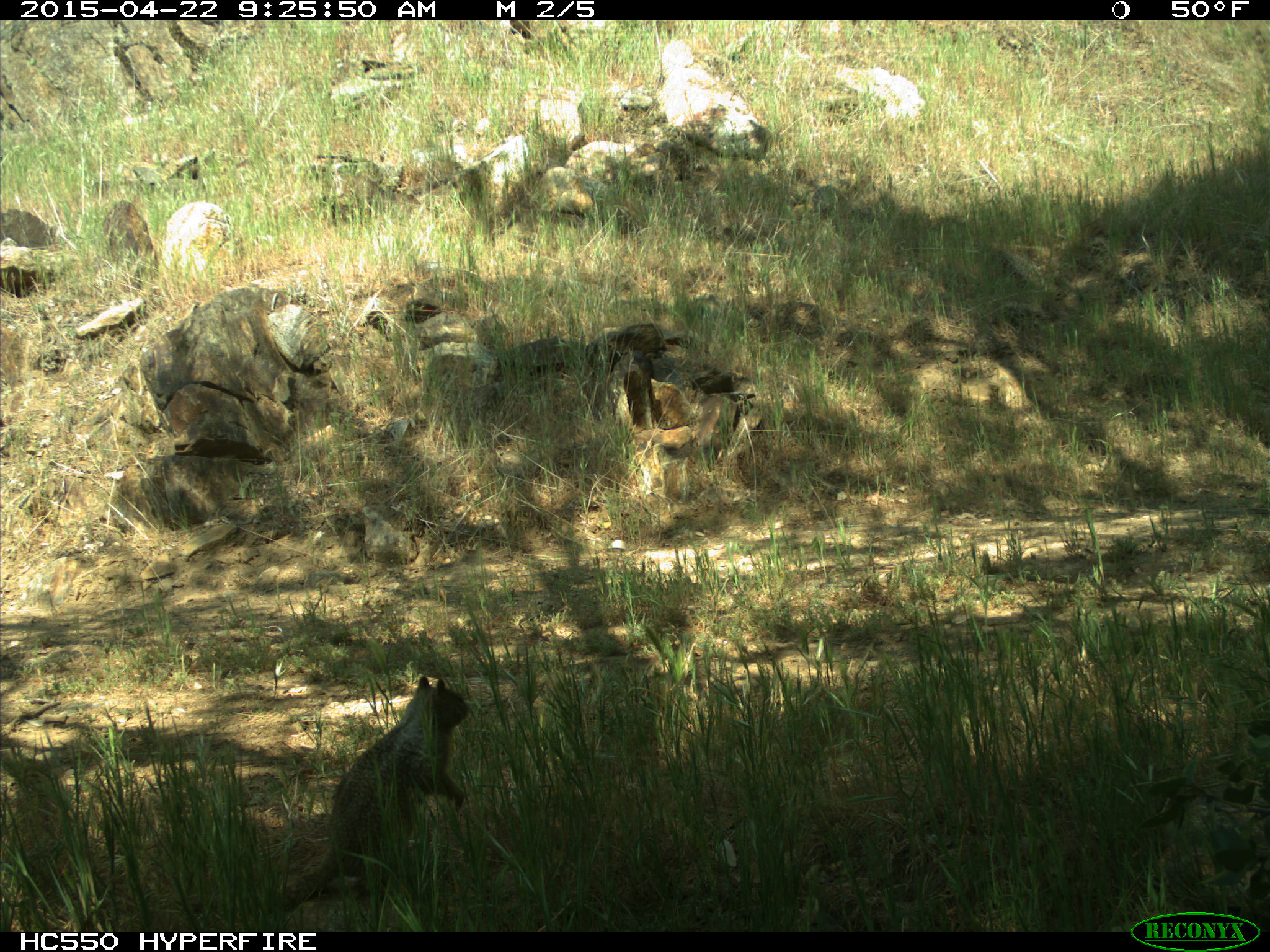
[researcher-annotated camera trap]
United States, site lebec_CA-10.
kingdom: Animalia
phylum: Chordata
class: Mammalia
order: Rodentia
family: Sciuridae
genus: Otospermophilus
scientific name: Otospermophilus beecheyi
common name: california ground squirrel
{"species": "Otospermophilus beecheyi (california ground squirrel)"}